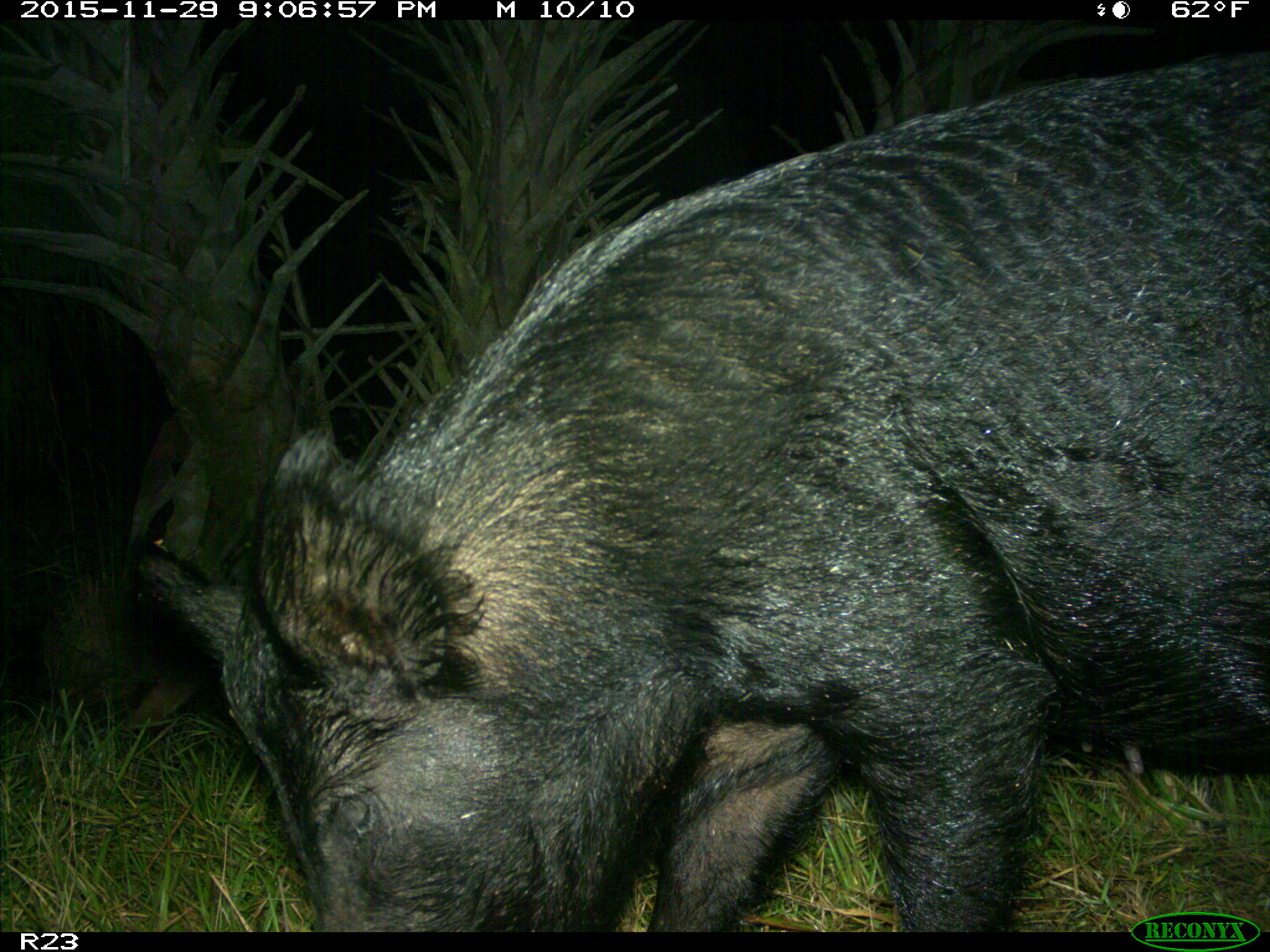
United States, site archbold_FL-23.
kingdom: Animalia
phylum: Chordata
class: Mammalia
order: Artiodactyla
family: Suidae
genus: Sus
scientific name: Sus scrofa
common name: wild boar